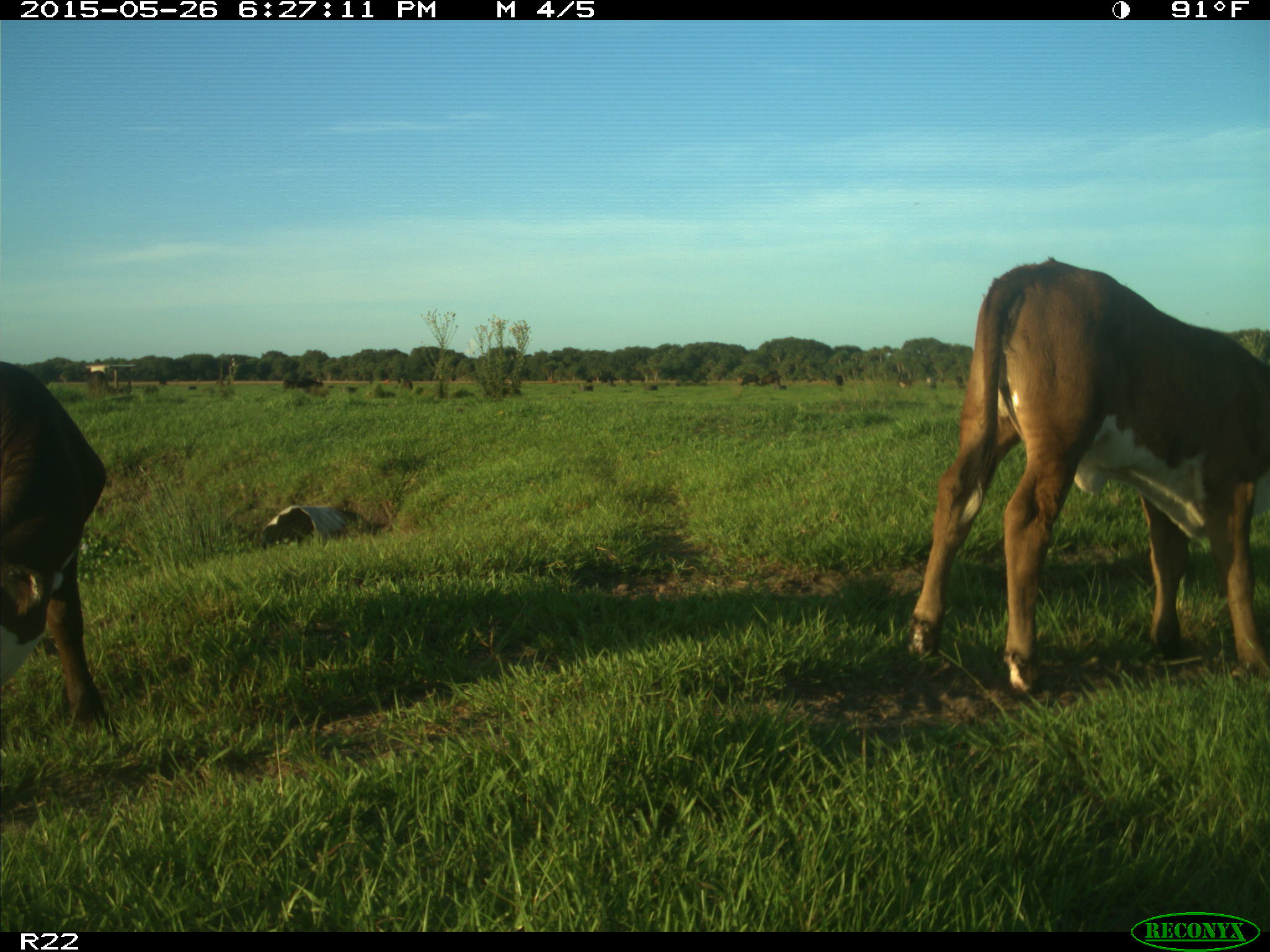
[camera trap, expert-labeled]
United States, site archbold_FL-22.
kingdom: Animalia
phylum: Chordata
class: Mammalia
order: Artiodactyla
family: Bovidae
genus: Bos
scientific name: Bos taurus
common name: domestic cow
Bos taurus (domestic cow).